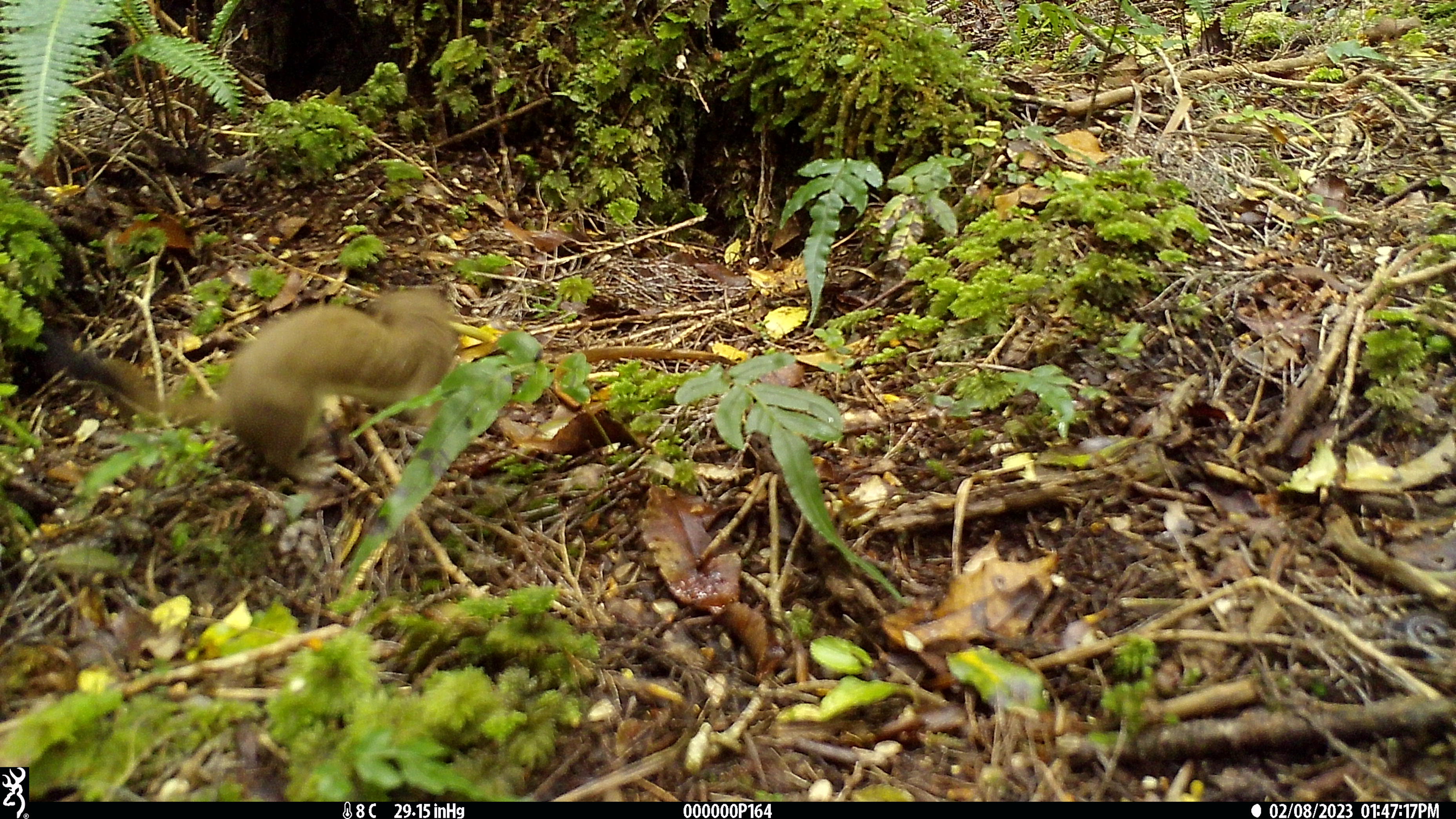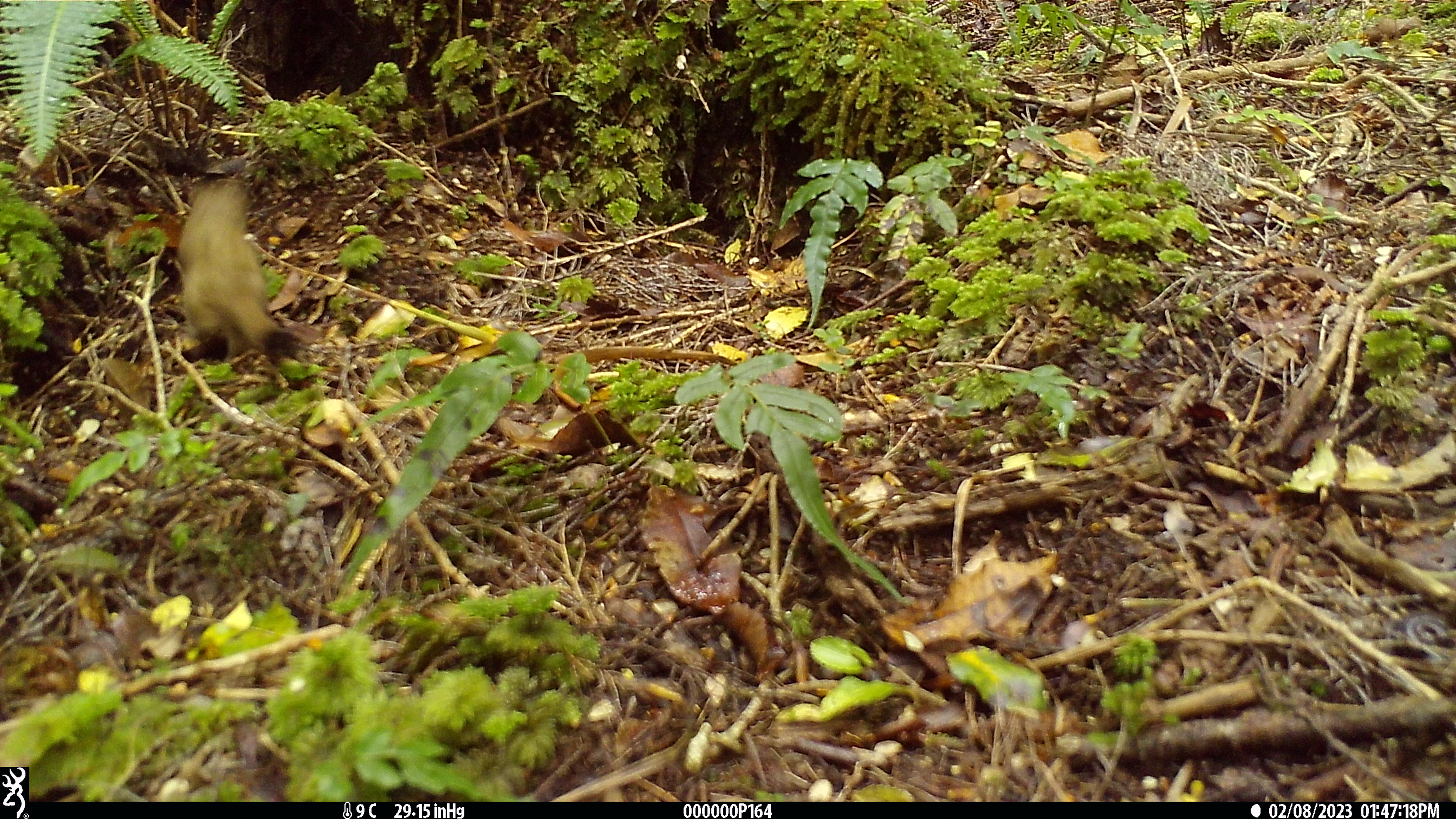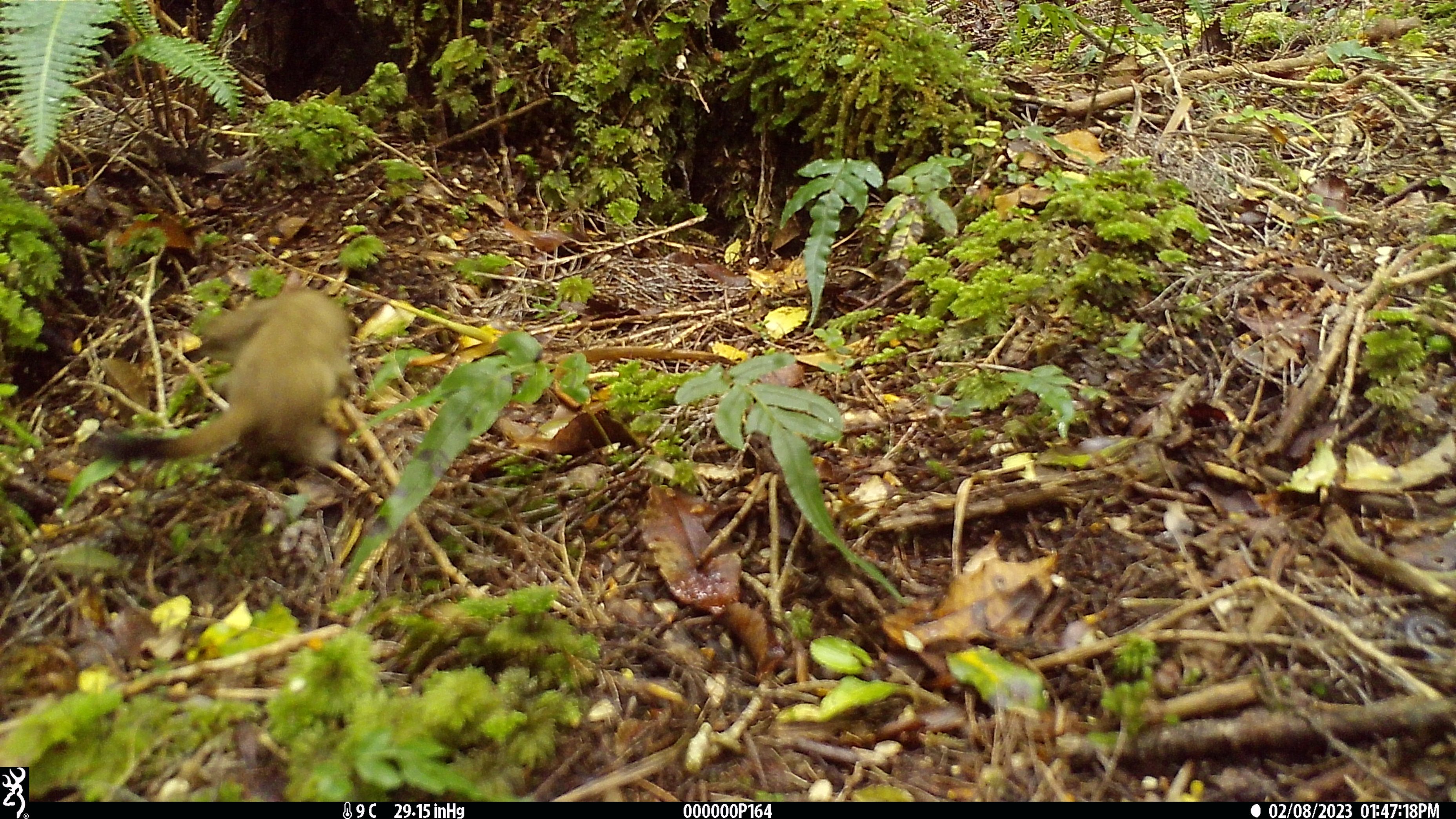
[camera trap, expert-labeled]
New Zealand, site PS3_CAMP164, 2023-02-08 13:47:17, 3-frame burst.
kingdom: Animalia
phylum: Chordata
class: Mammalia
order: Carnivora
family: Mustelidae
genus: Mustela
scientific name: Mustela erminea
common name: stoat